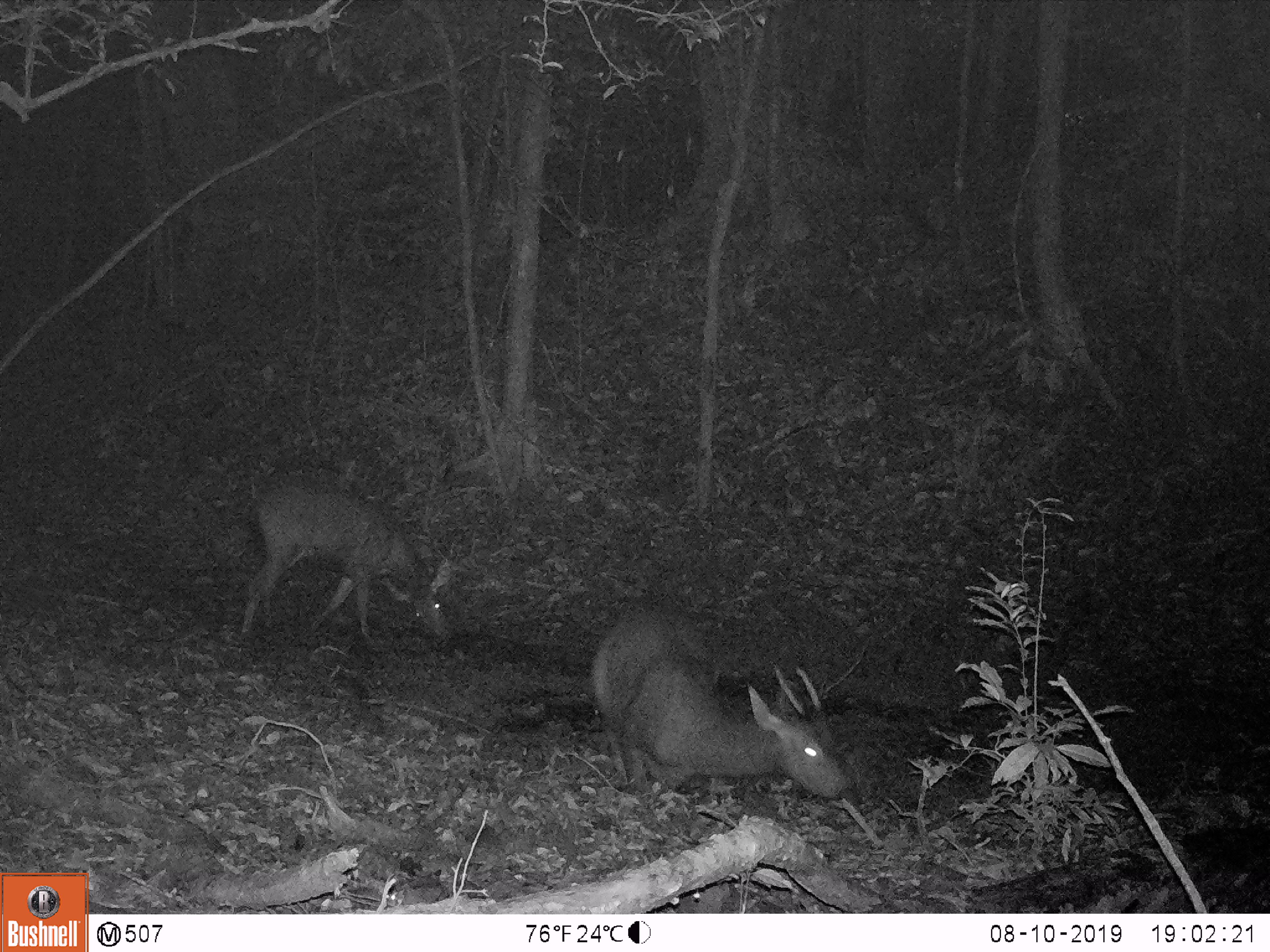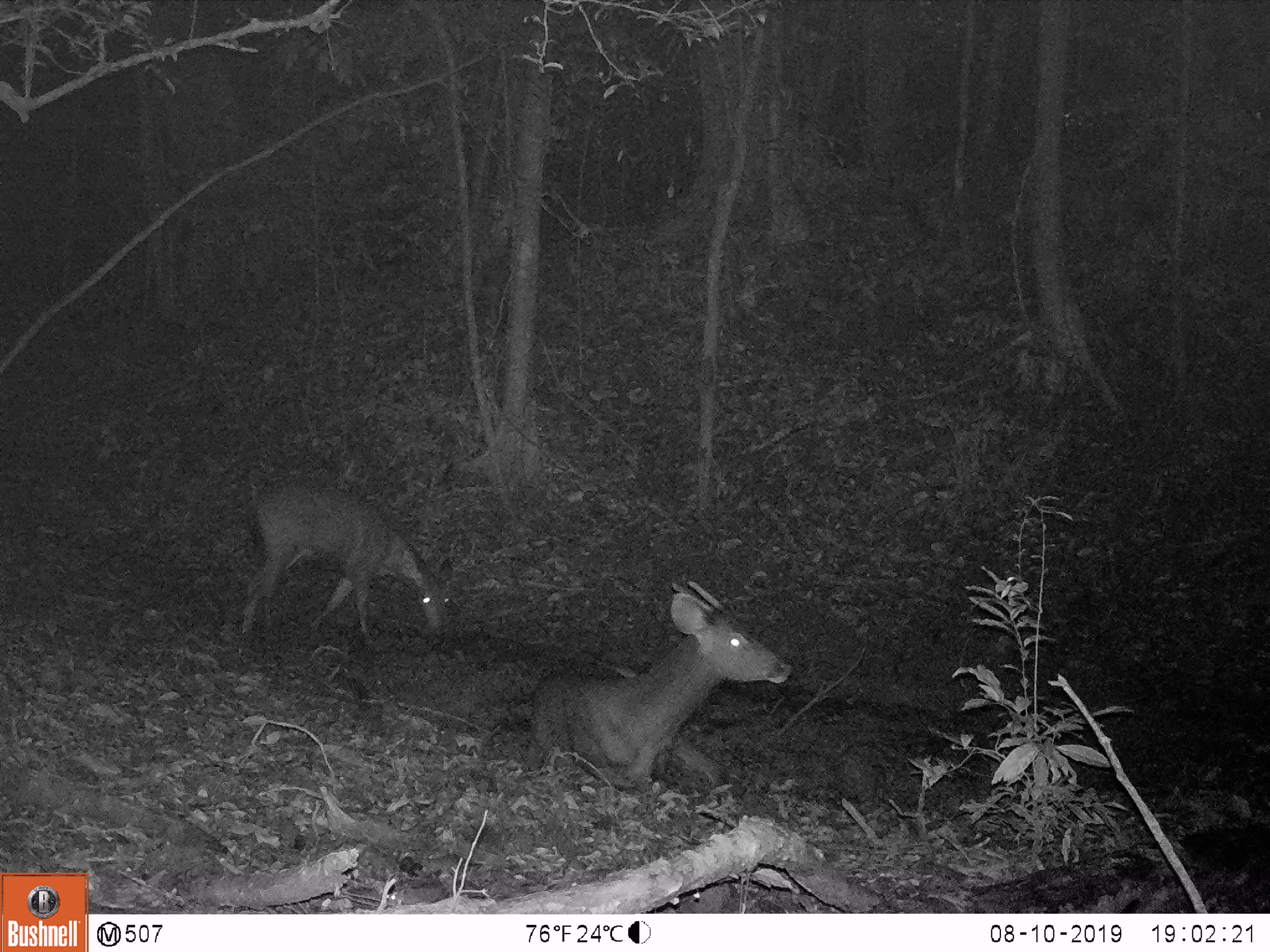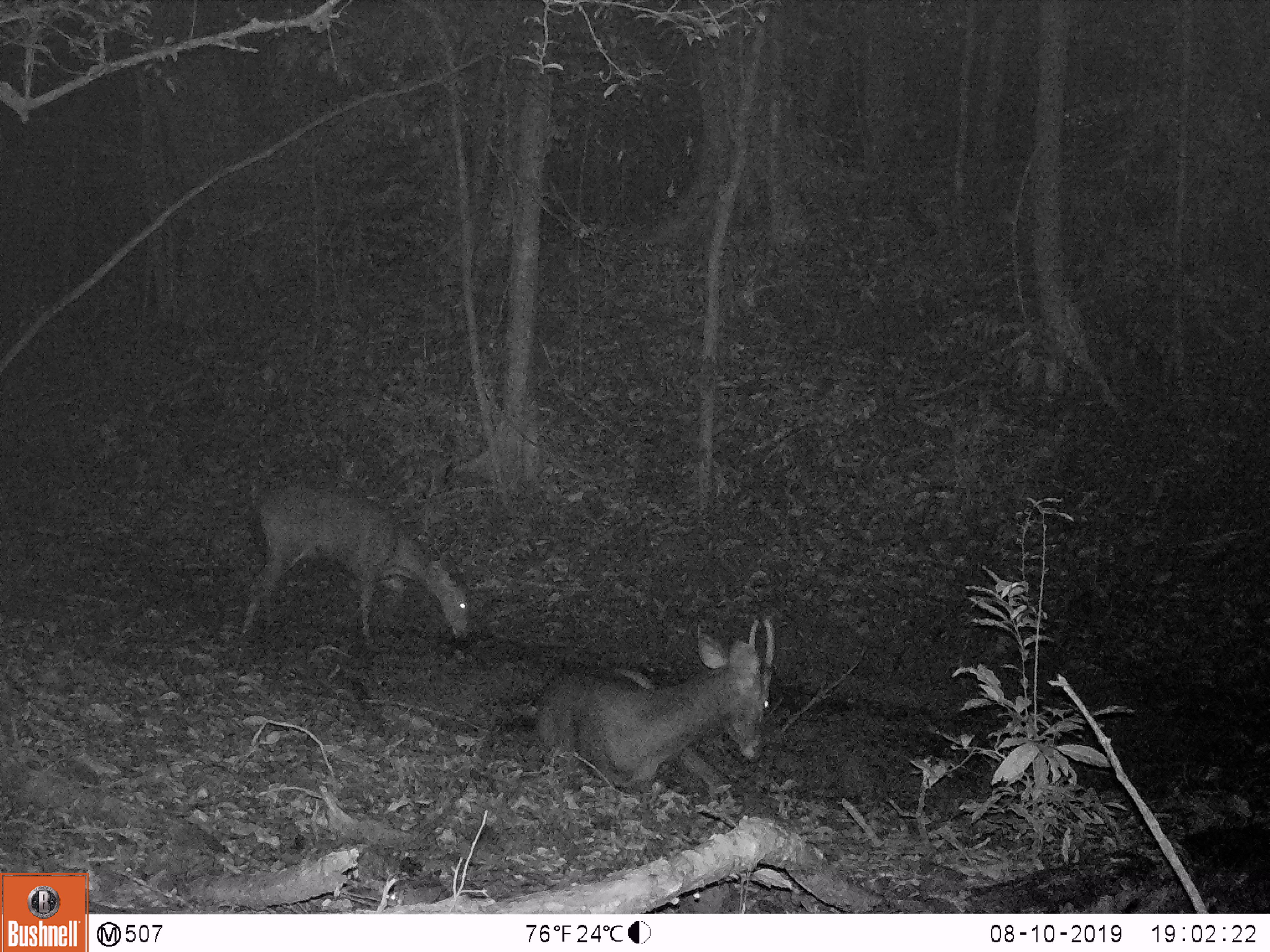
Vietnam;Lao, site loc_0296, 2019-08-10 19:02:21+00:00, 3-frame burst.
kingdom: Animalia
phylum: Chordata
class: Mammalia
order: Artiodactyla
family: Cervidae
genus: Rusa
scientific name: Rusa unicolor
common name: sambar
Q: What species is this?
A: Sambar (Rusa unicolor).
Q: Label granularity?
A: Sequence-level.